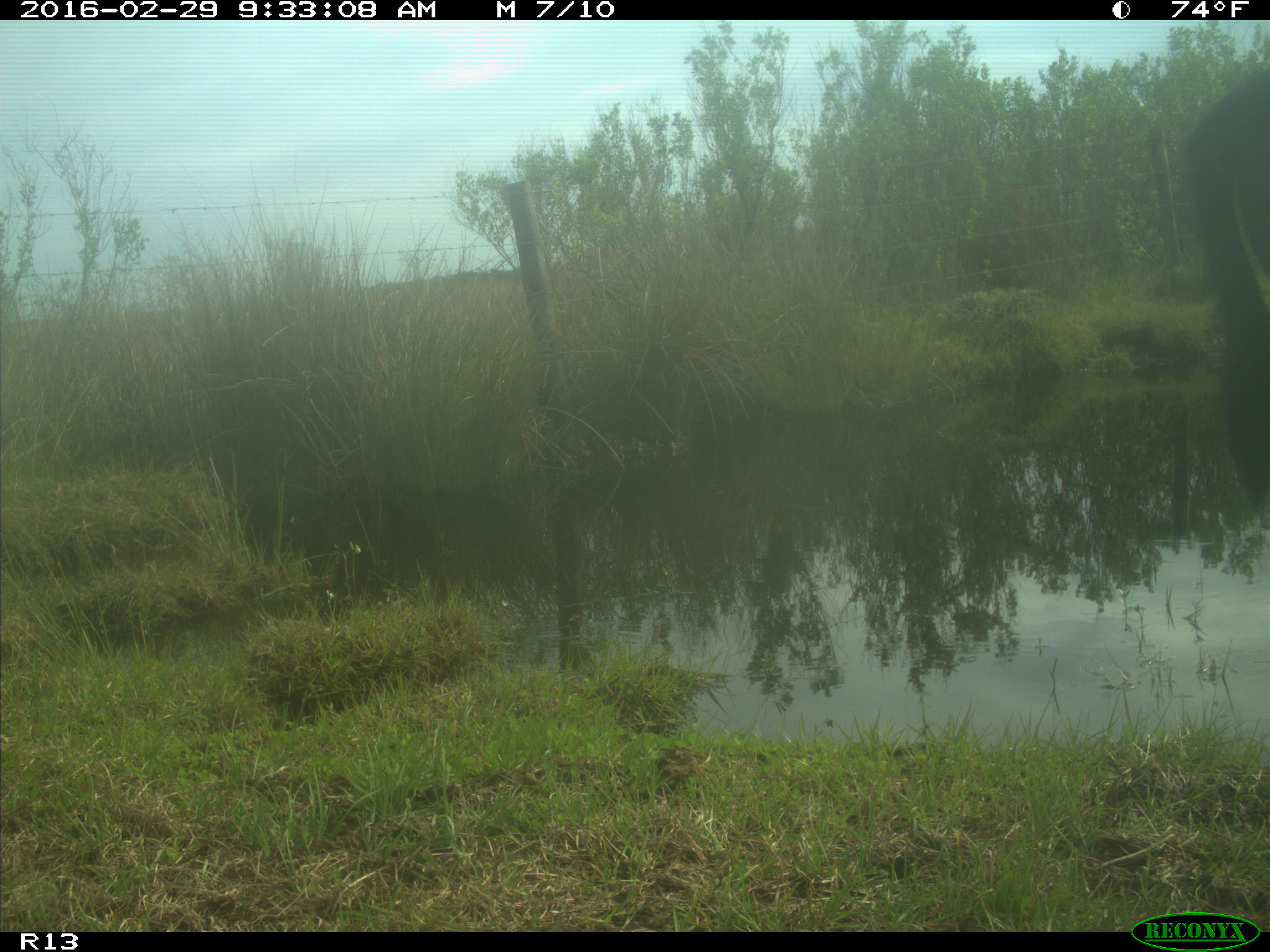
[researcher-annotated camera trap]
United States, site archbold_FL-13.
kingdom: Animalia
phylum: Chordata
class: Mammalia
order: Artiodactyla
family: Bovidae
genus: Bos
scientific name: Bos taurus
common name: domestic cow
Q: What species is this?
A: Bos taurus (domestic cow).